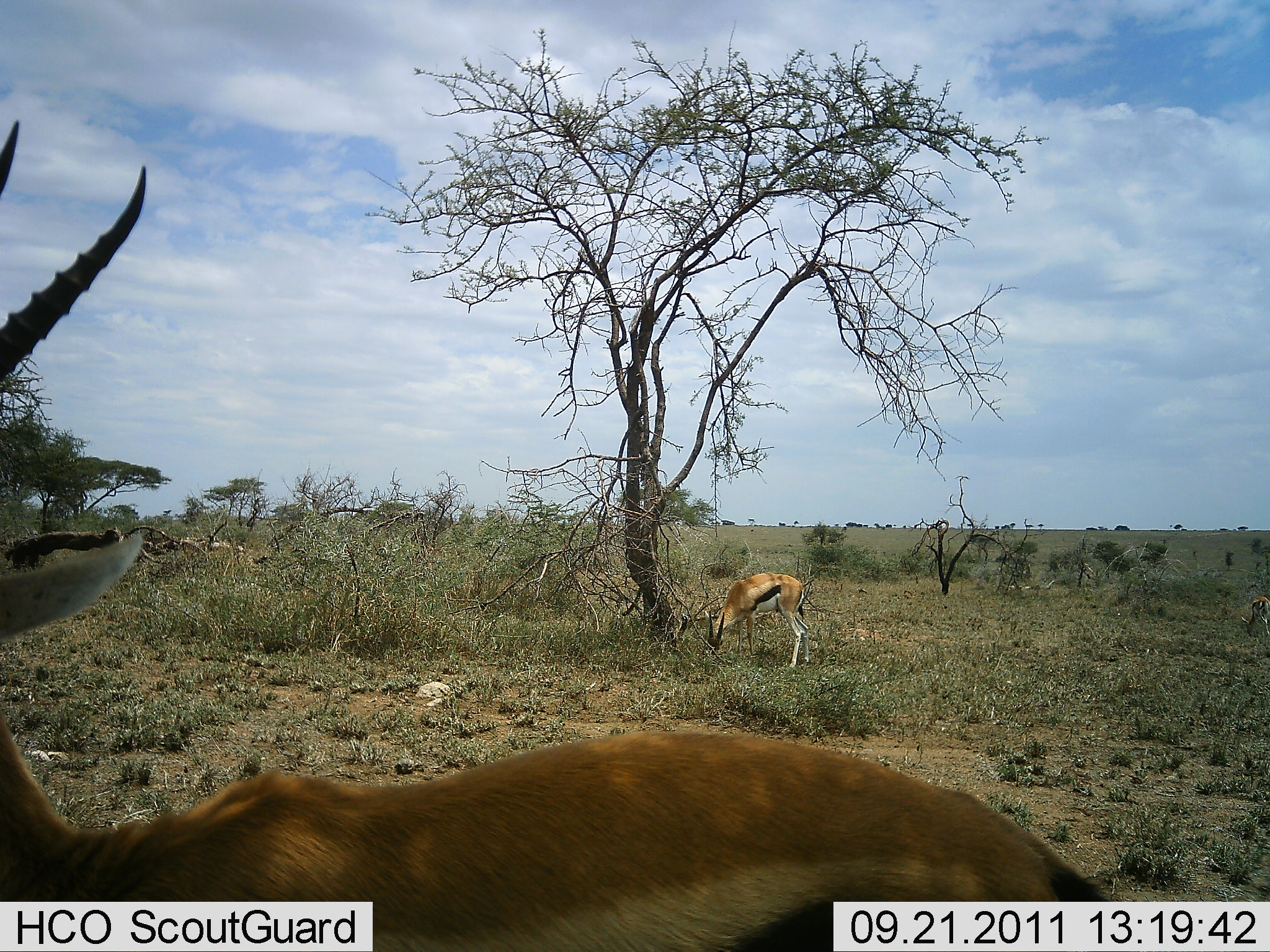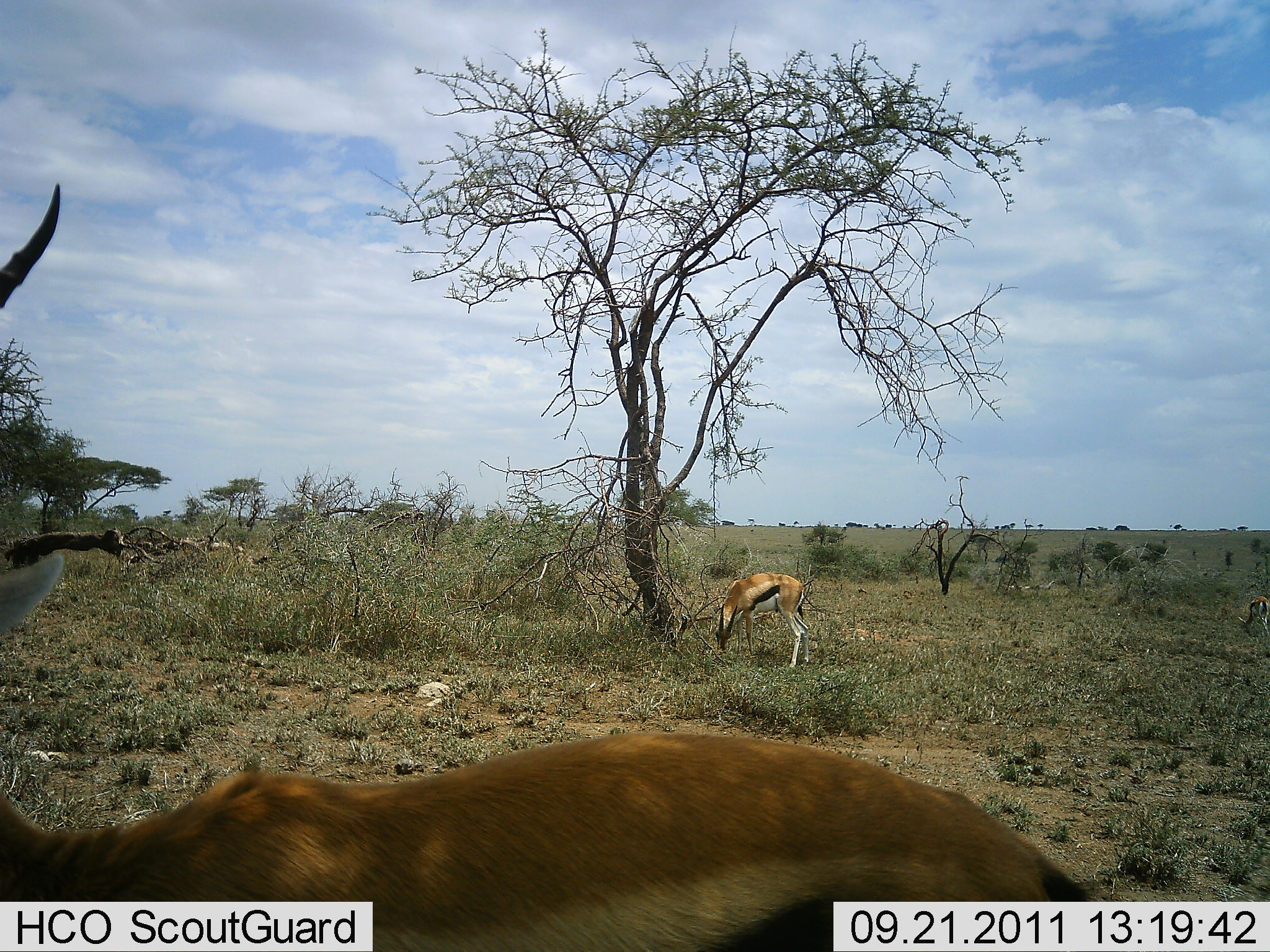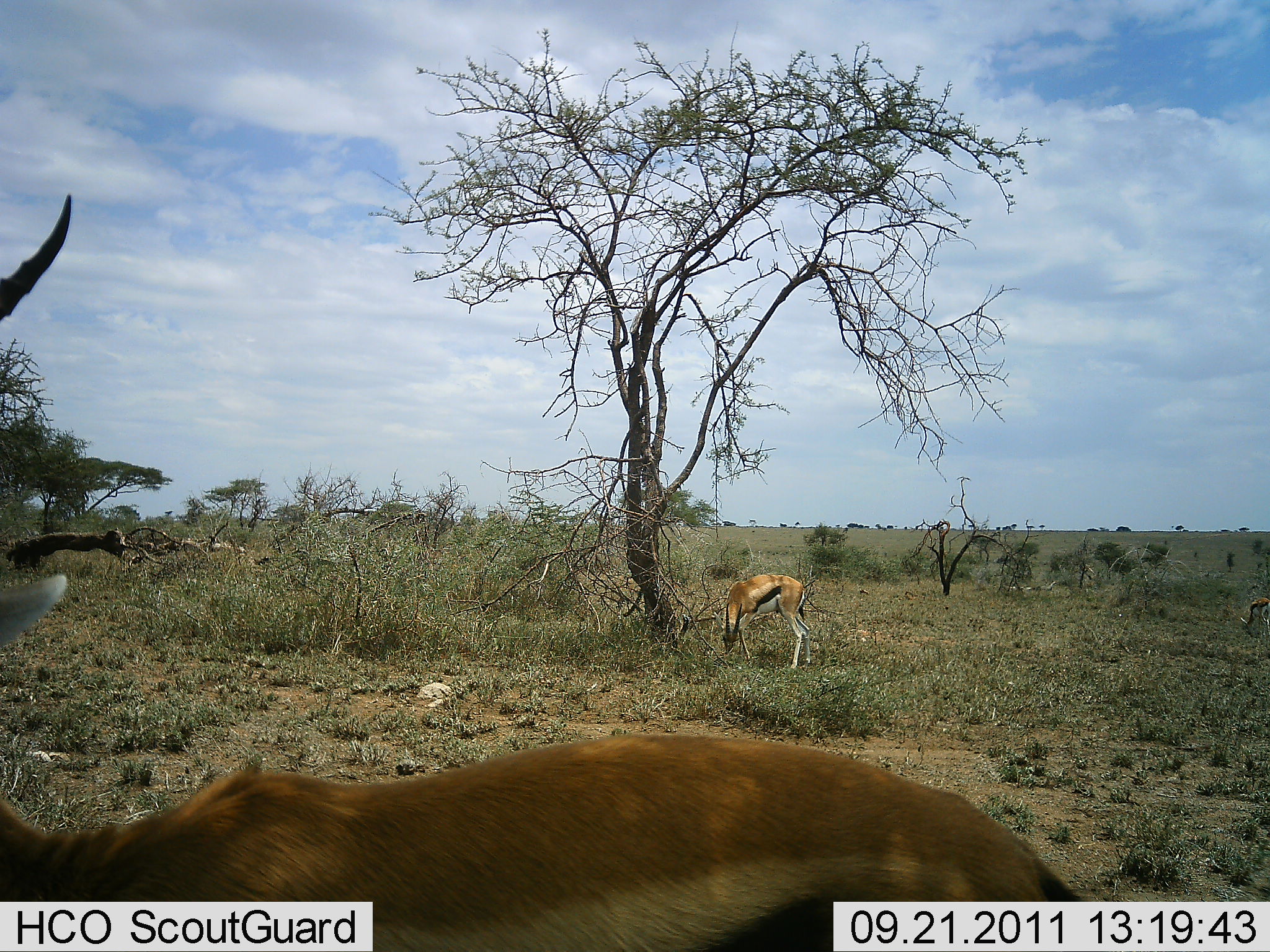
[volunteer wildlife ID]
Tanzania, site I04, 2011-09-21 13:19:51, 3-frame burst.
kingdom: Animalia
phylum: Chordata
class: Mammalia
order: Artiodactyla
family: Bovidae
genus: Eudorcas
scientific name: Eudorcas thomsonii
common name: thomson's gazelle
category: gazellethomsons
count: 2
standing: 80%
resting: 0%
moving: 0%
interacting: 0%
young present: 0%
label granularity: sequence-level